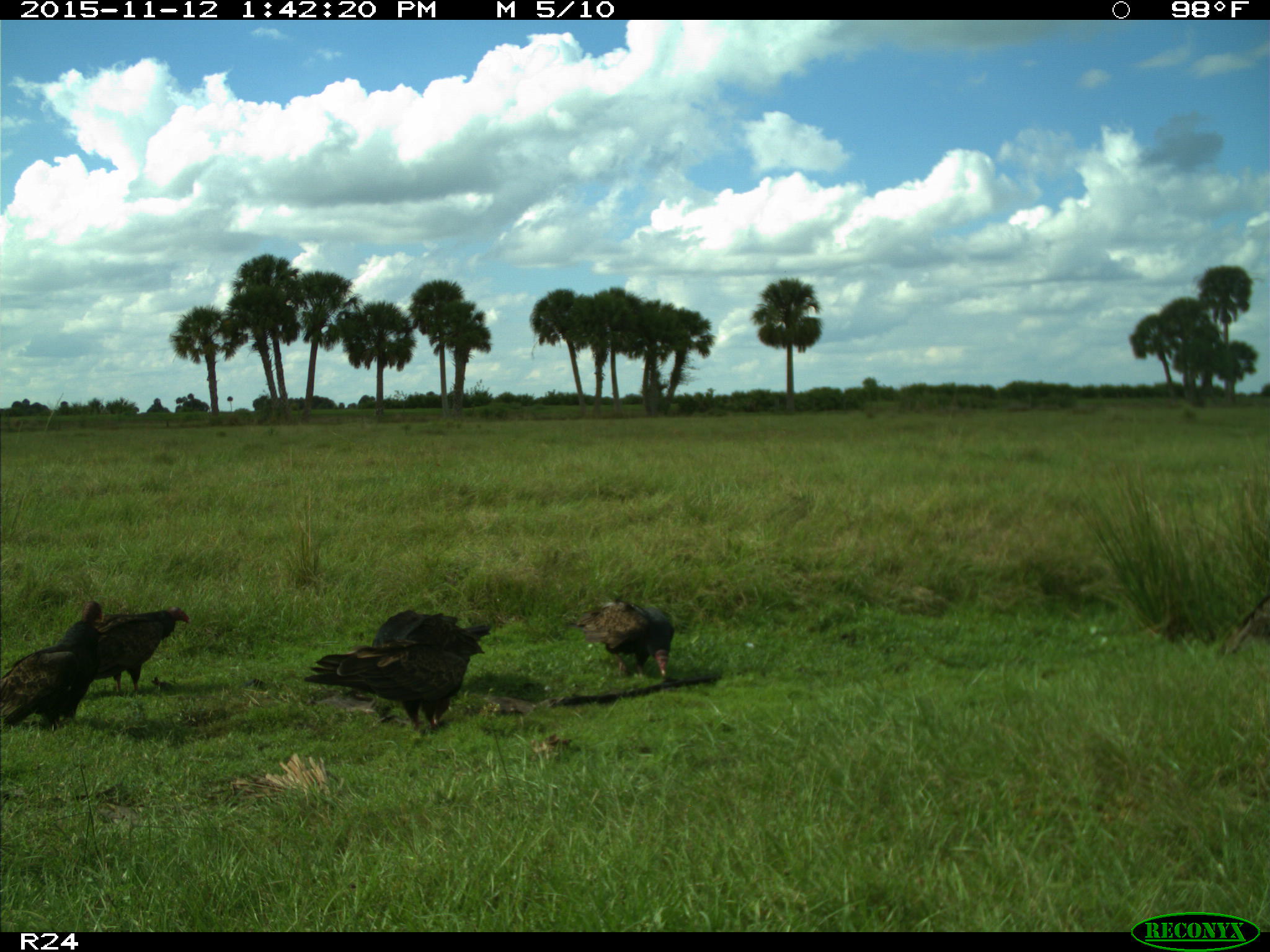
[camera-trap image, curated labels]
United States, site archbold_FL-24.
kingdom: Animalia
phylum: Chordata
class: Aves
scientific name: Aves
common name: birds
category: unidentified bird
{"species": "unidentified bird (birds) (Aves)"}